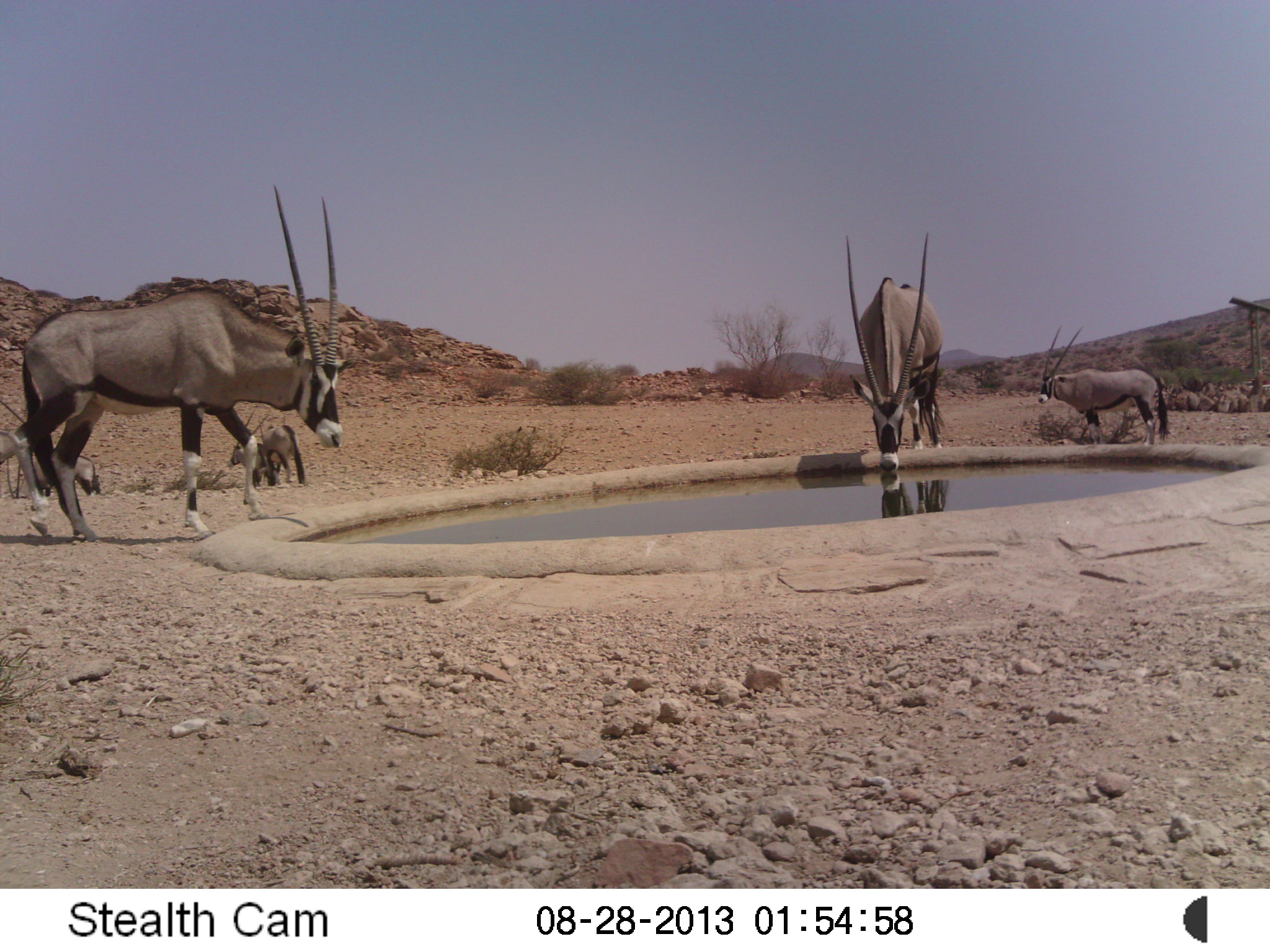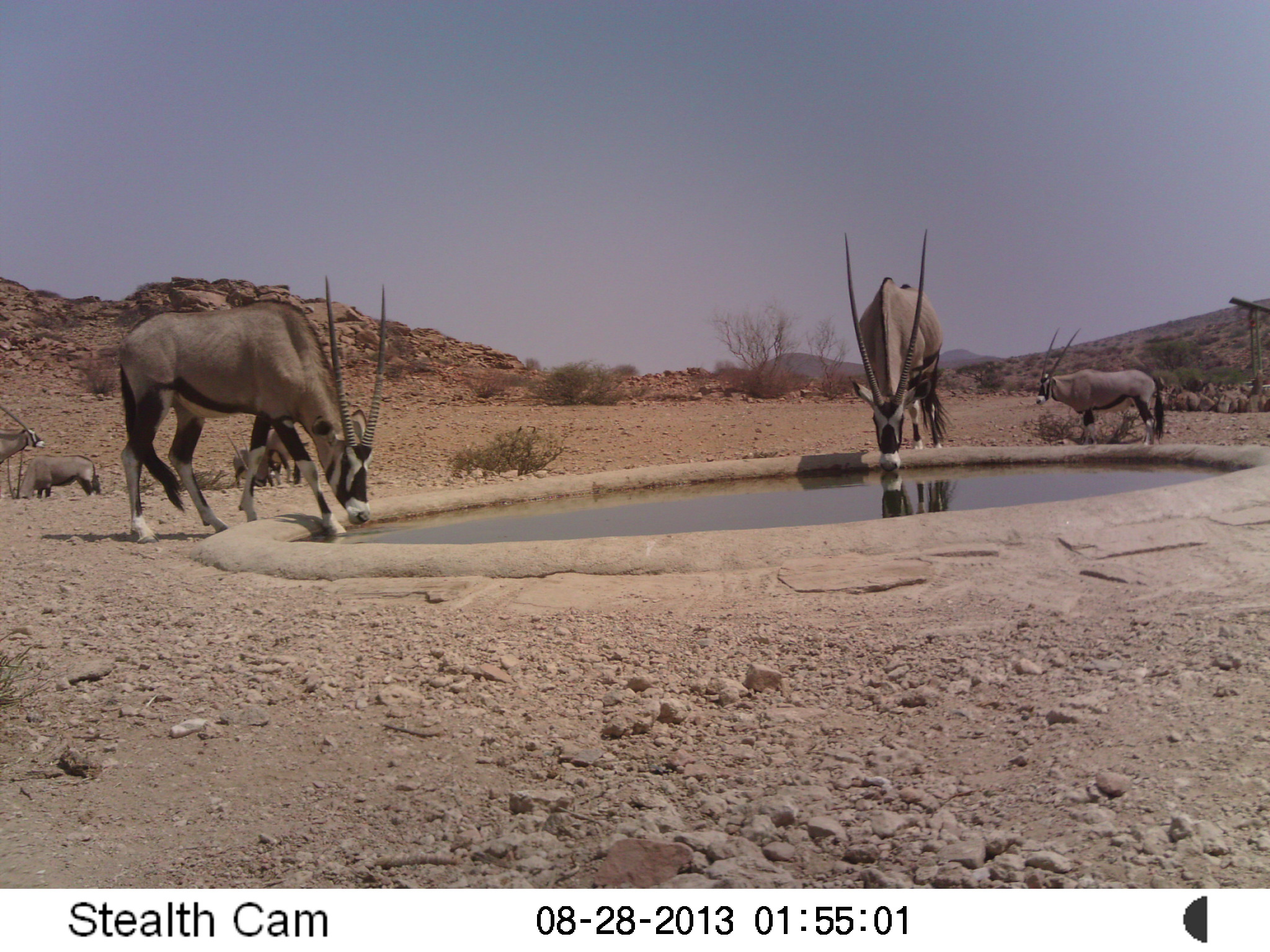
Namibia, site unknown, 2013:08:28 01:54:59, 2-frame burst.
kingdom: Animalia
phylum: Chordata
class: Mammalia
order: Artiodactyla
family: Bovidae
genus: Oryx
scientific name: Oryx gazella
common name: gemsbok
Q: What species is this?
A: Oryx gazella (gemsbok).